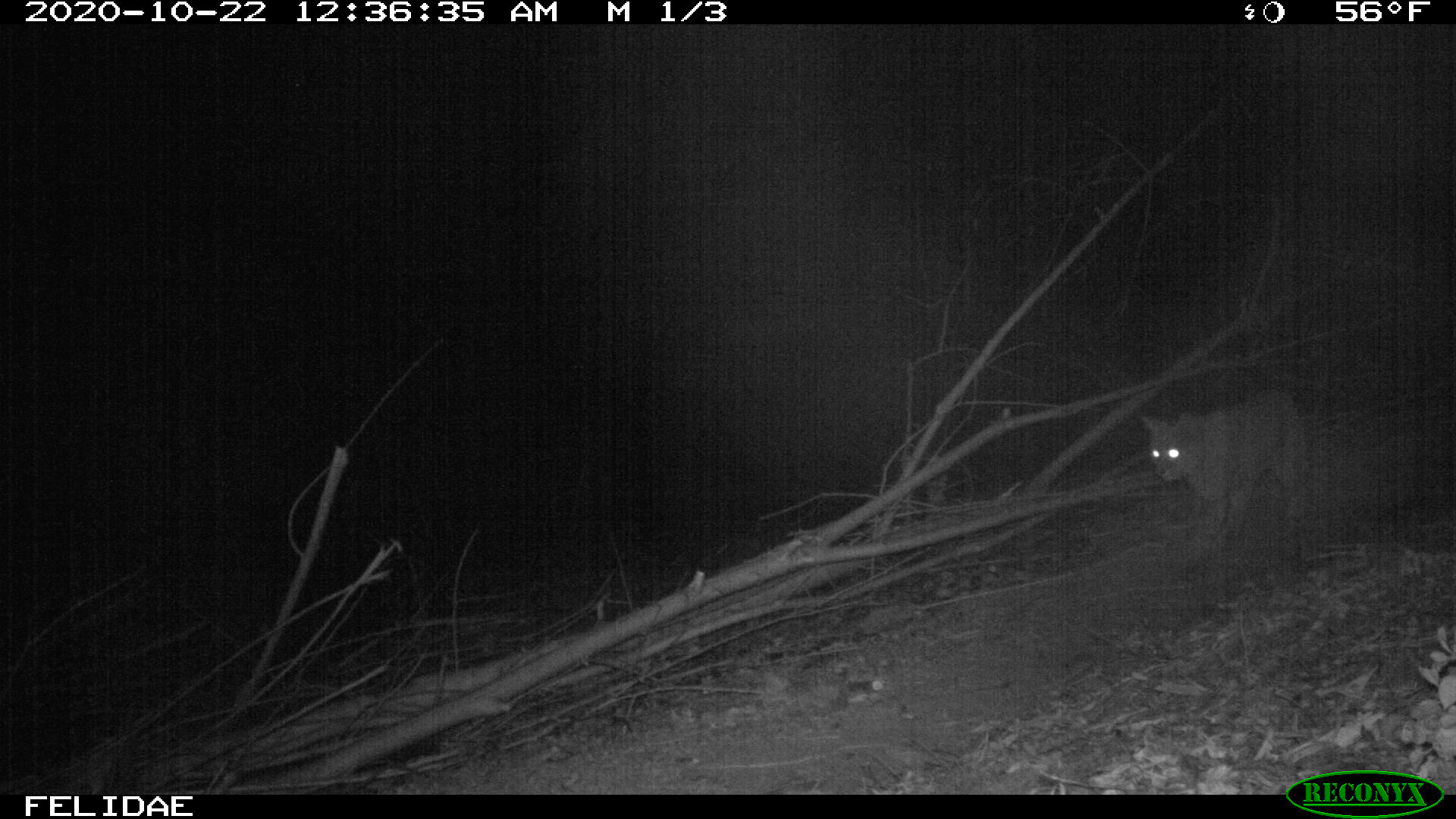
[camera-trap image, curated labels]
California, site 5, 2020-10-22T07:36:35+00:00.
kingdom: Animalia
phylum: Chordata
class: Mammalia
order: Carnivora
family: Felidae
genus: Lynx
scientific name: Lynx rufus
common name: bobcat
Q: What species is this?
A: Bobcat (Lynx rufus).